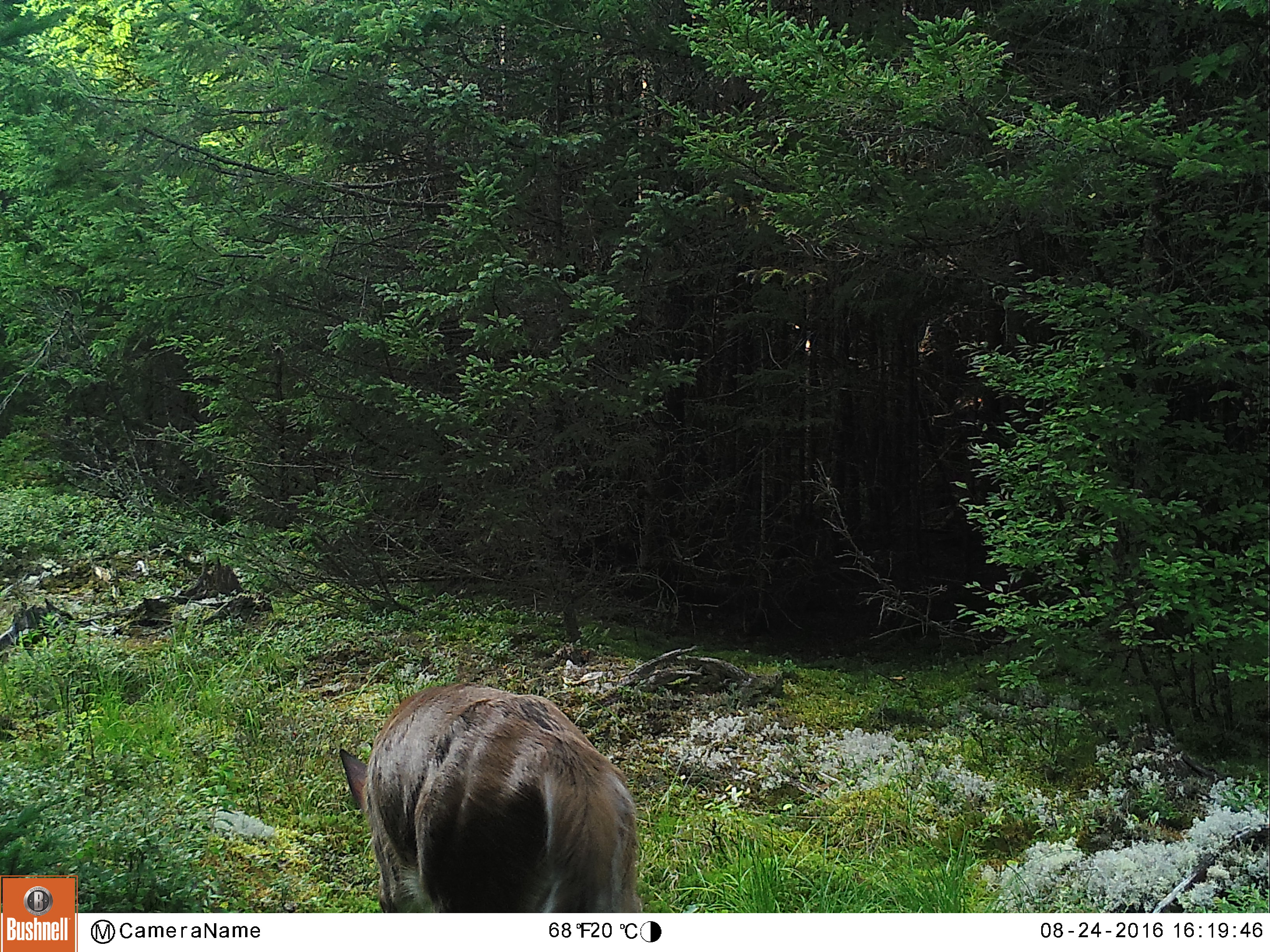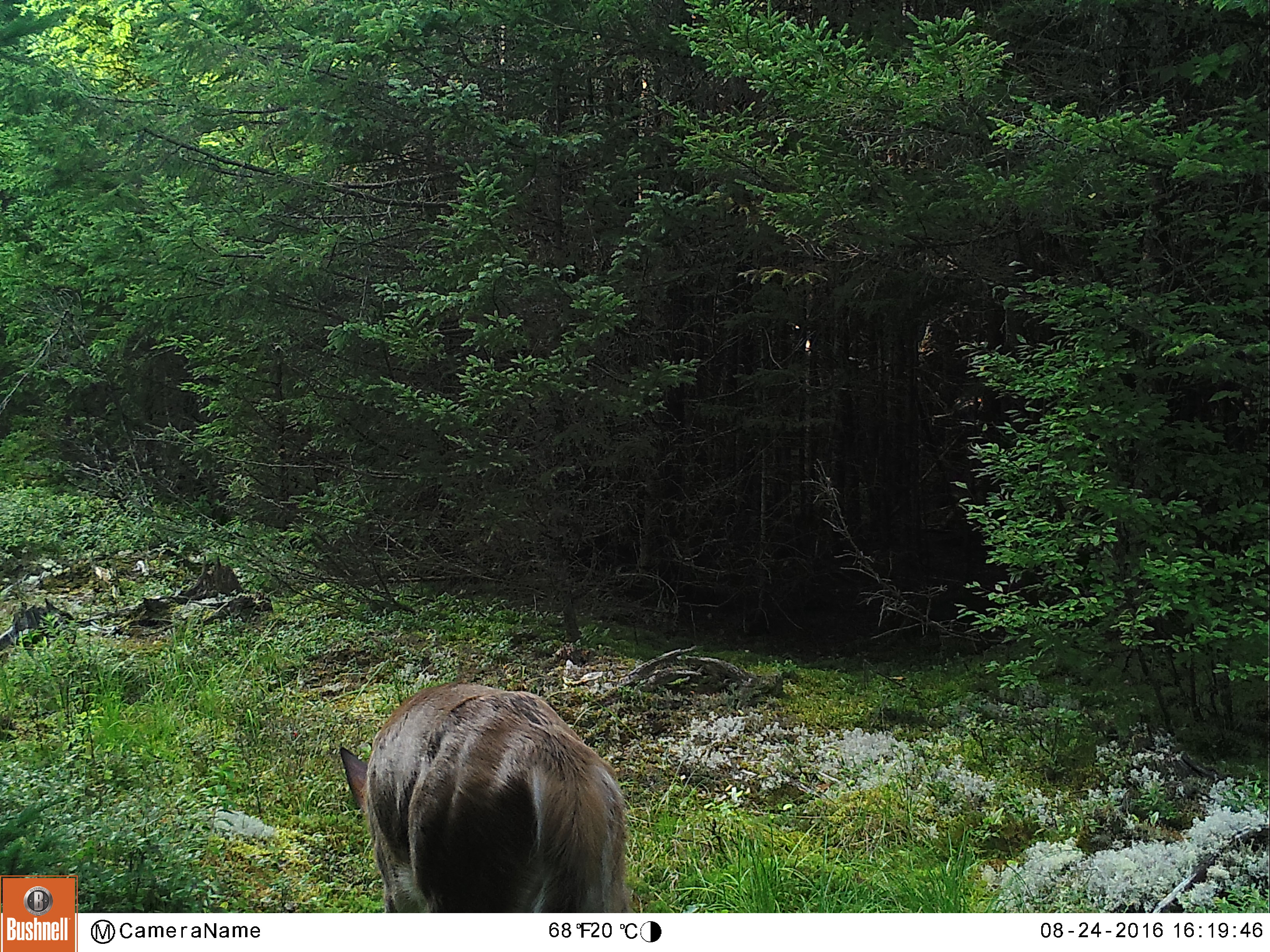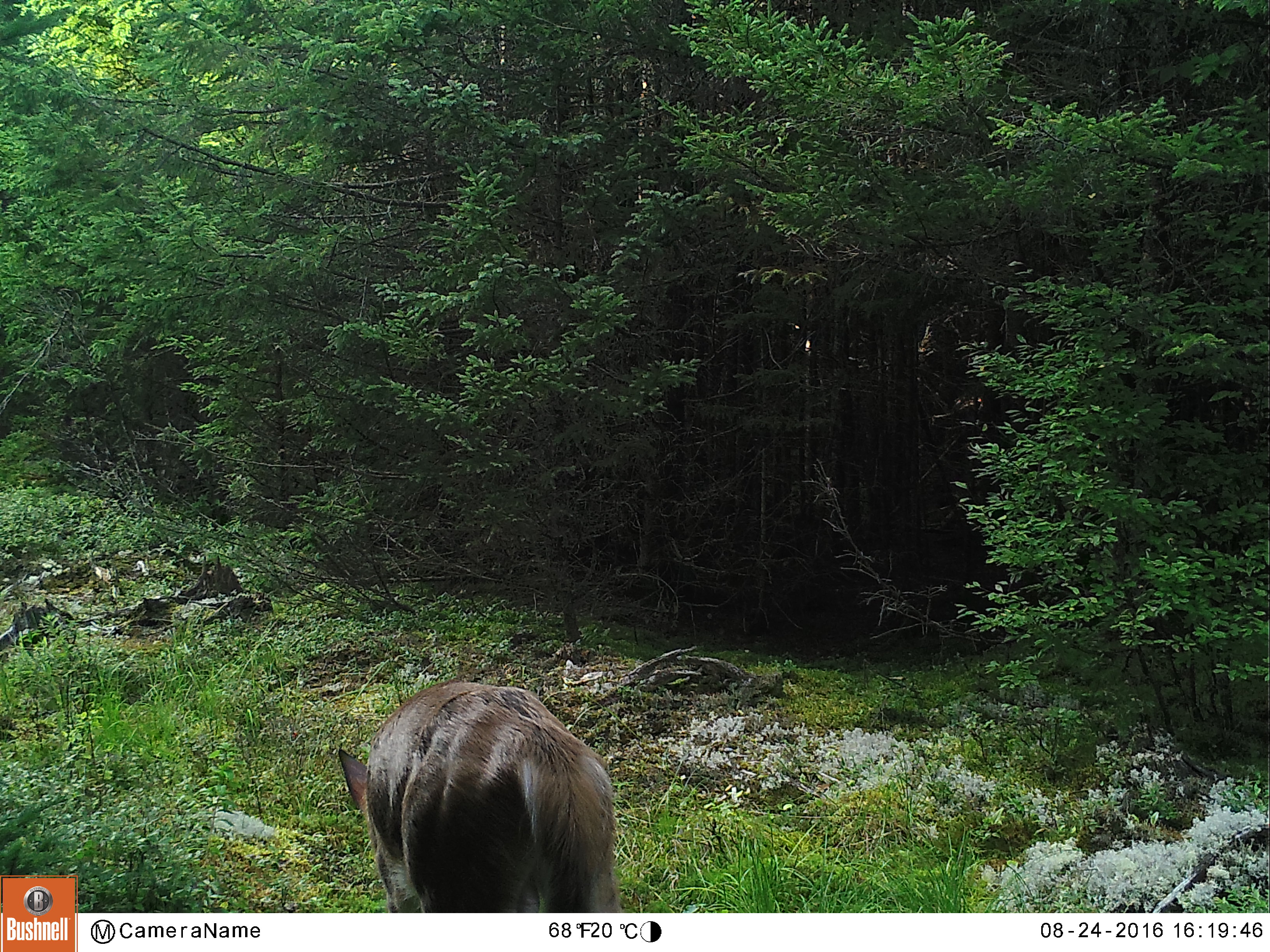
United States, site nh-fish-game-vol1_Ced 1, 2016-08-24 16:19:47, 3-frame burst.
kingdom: Animalia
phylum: Chordata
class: Mammalia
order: Artiodactyla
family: Cervidae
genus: Odocoileus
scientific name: Odocoileus virginianus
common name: white-tailed deer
White-tailed deer (Odocoileus virginianus).